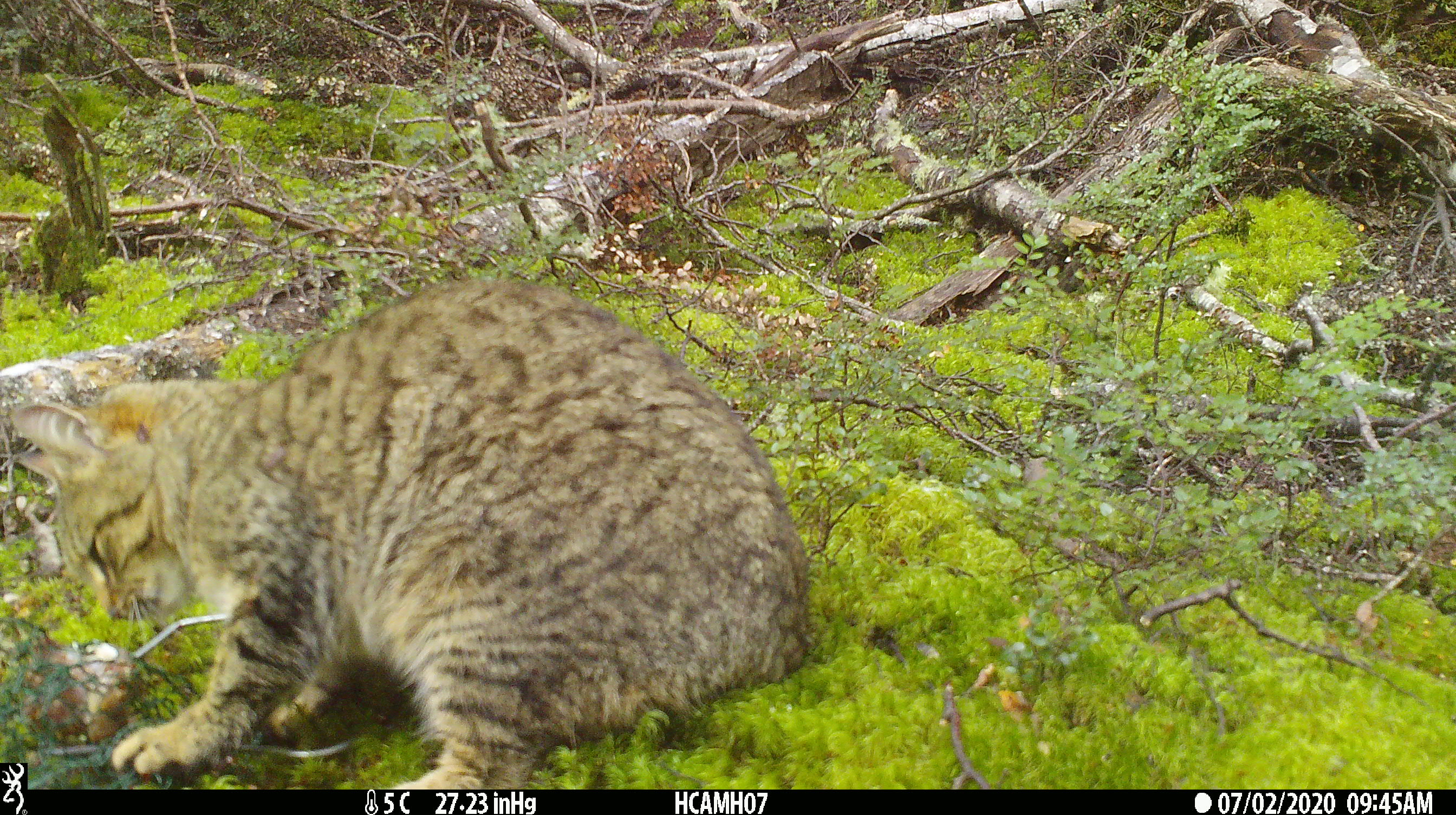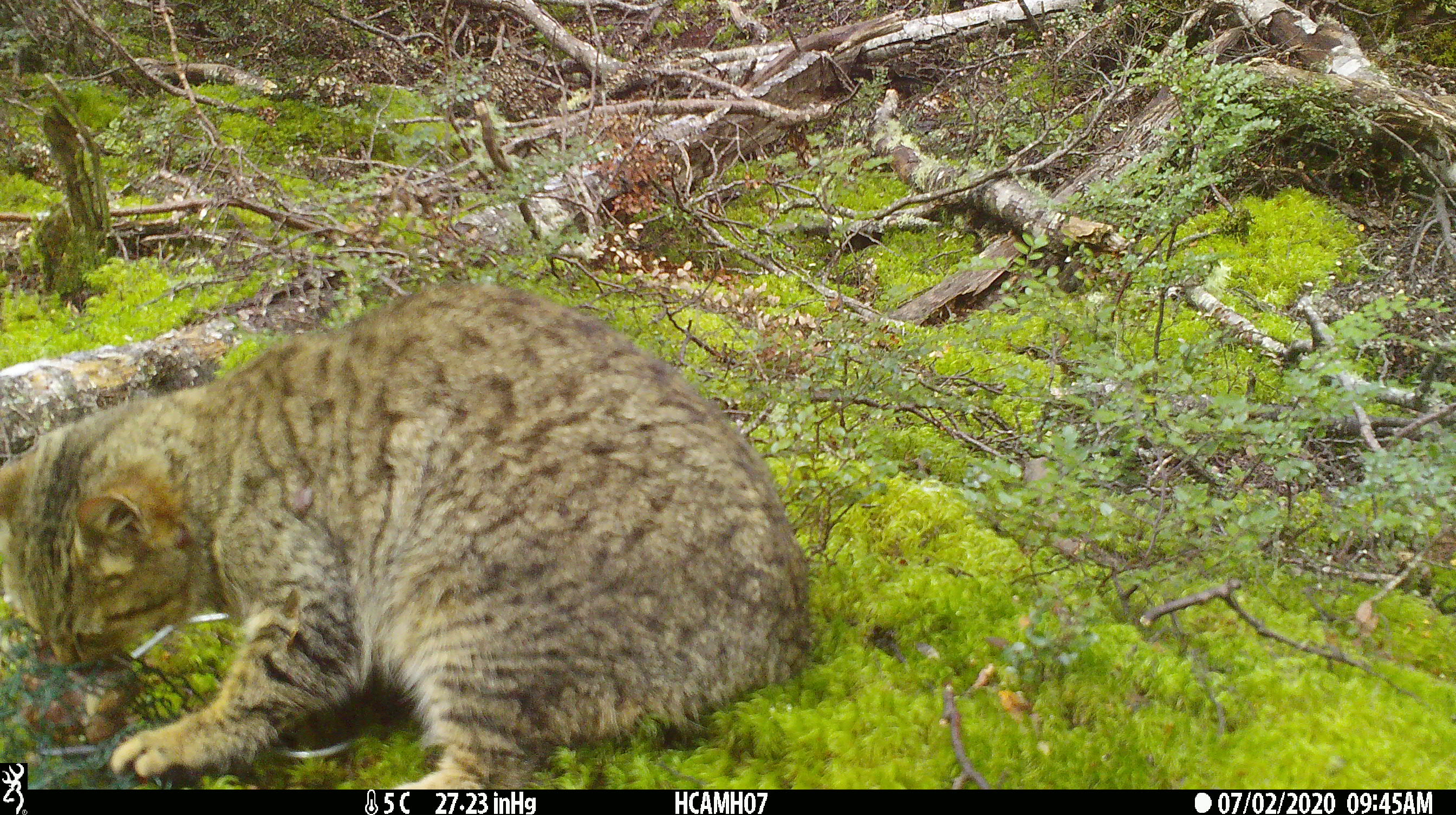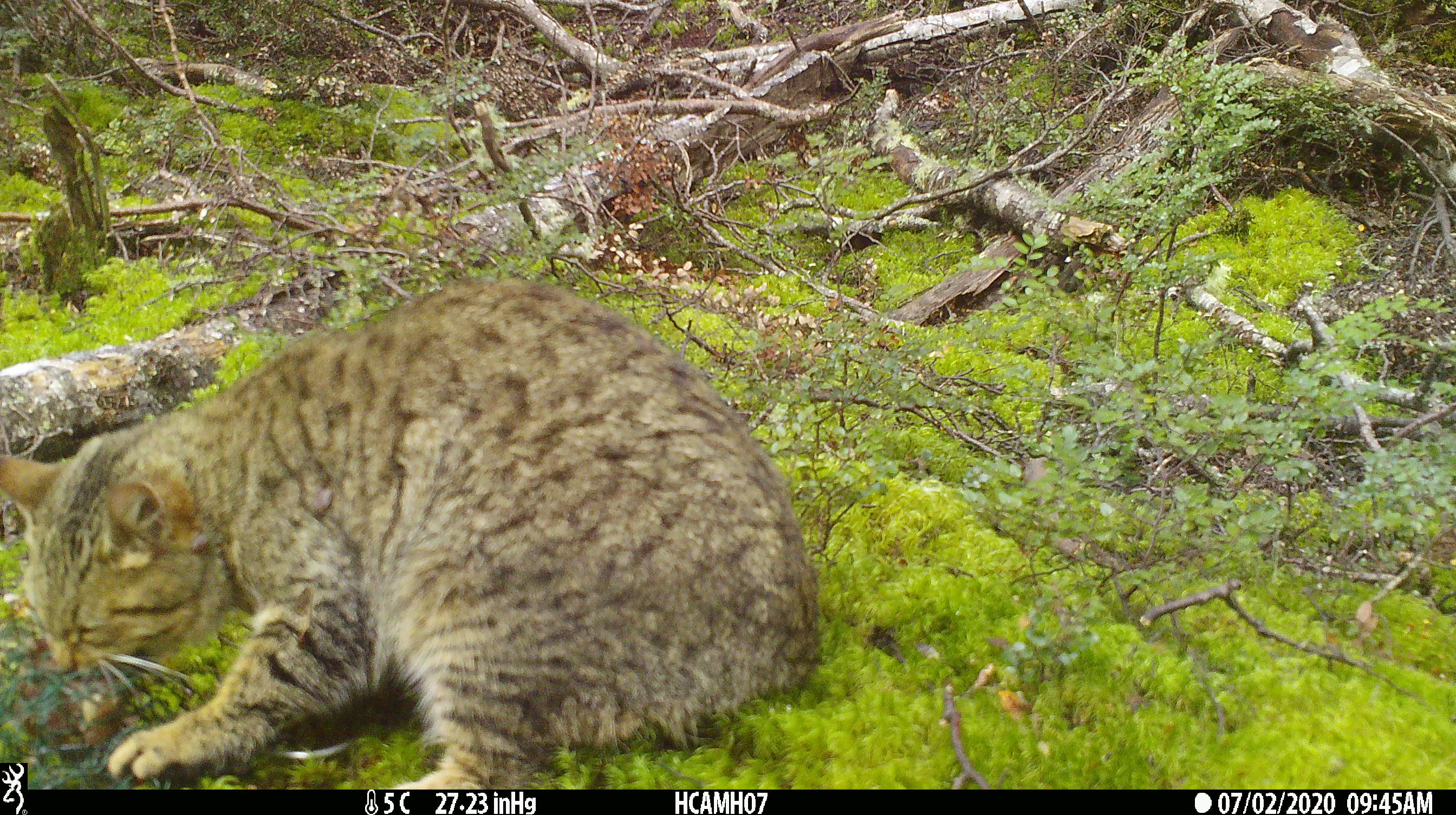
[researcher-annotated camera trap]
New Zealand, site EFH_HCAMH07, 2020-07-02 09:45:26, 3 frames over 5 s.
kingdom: Animalia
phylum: Chordata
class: Mammalia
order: Carnivora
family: Felidae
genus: Felis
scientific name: Felis catus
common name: domestic cat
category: cat